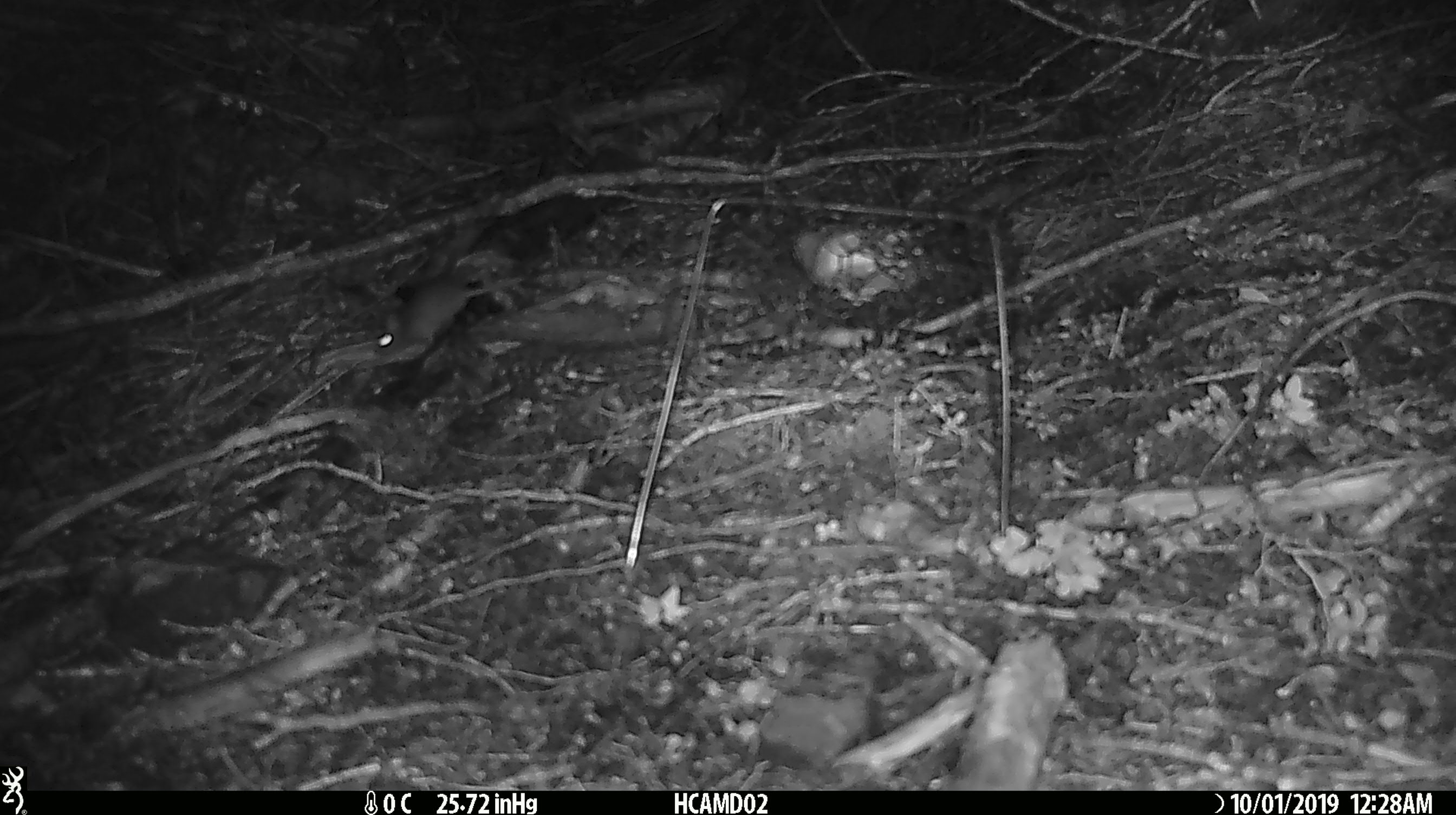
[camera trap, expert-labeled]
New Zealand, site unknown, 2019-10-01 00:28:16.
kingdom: Animalia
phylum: Chordata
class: Mammalia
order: Rodentia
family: Muridae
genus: Mus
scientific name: Mus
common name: mouse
Mouse (Mus).